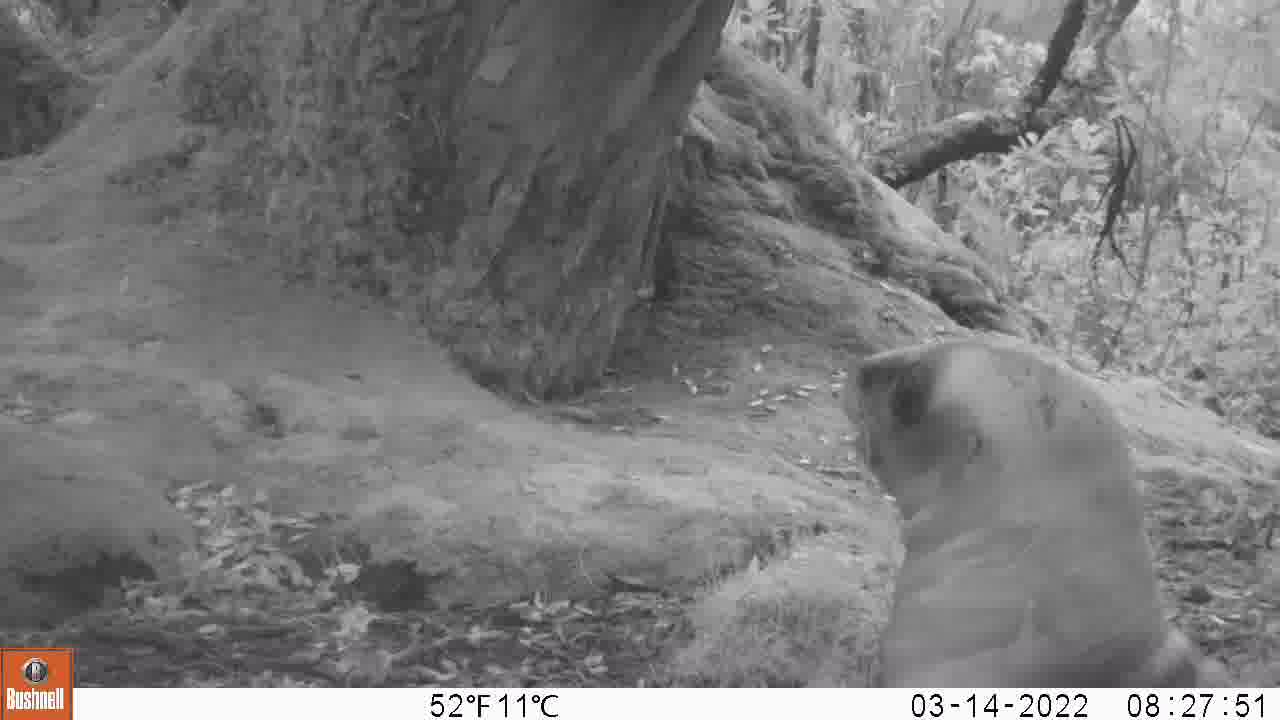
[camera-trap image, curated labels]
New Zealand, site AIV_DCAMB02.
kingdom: Animalia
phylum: Chordata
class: Mammalia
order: Carnivora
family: Otariidae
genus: Phocarctos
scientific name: Phocarctos hookeri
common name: new zealand sea lion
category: sealion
Sealion (new zealand sea lion) (Phocarctos hookeri).